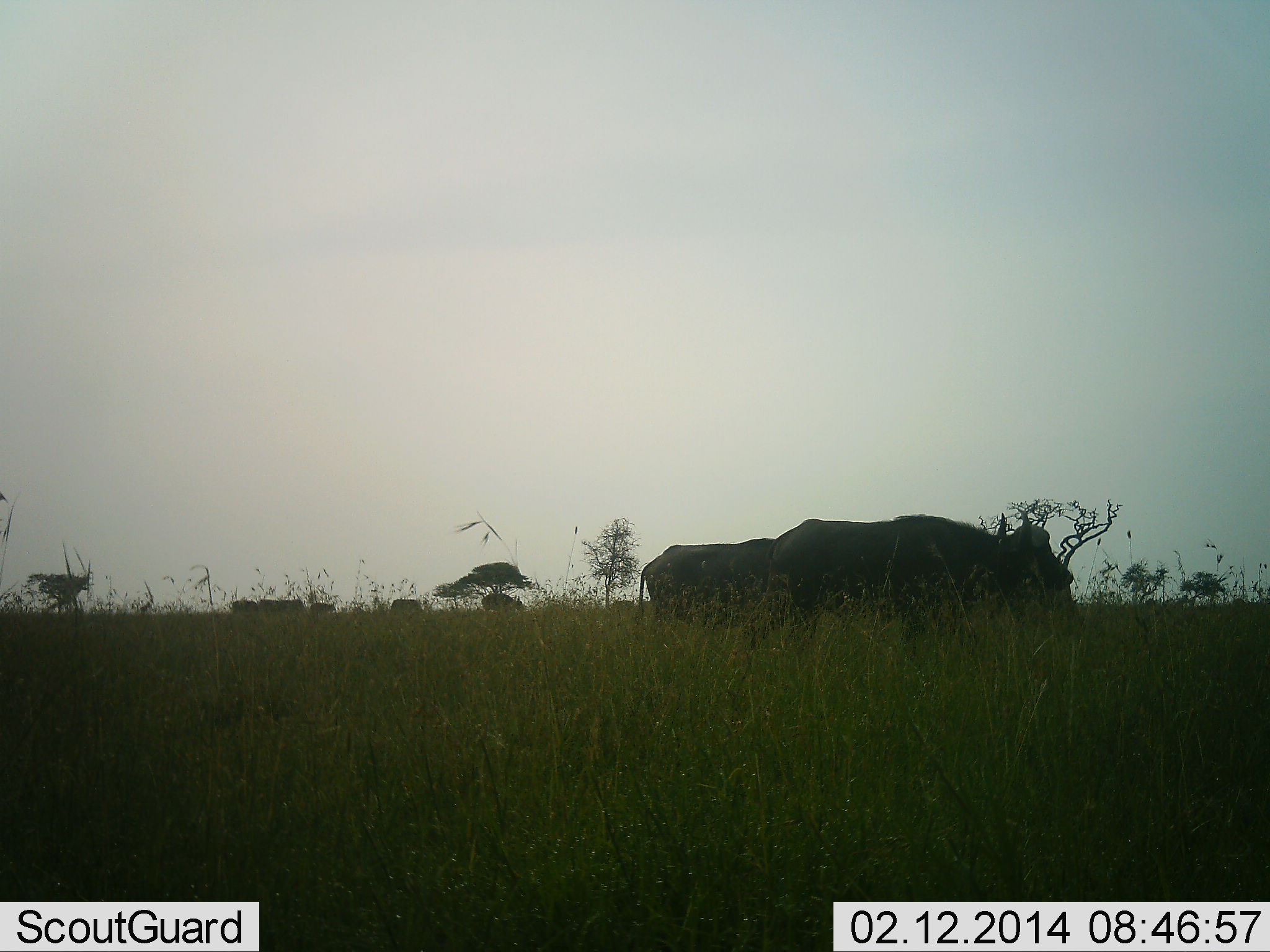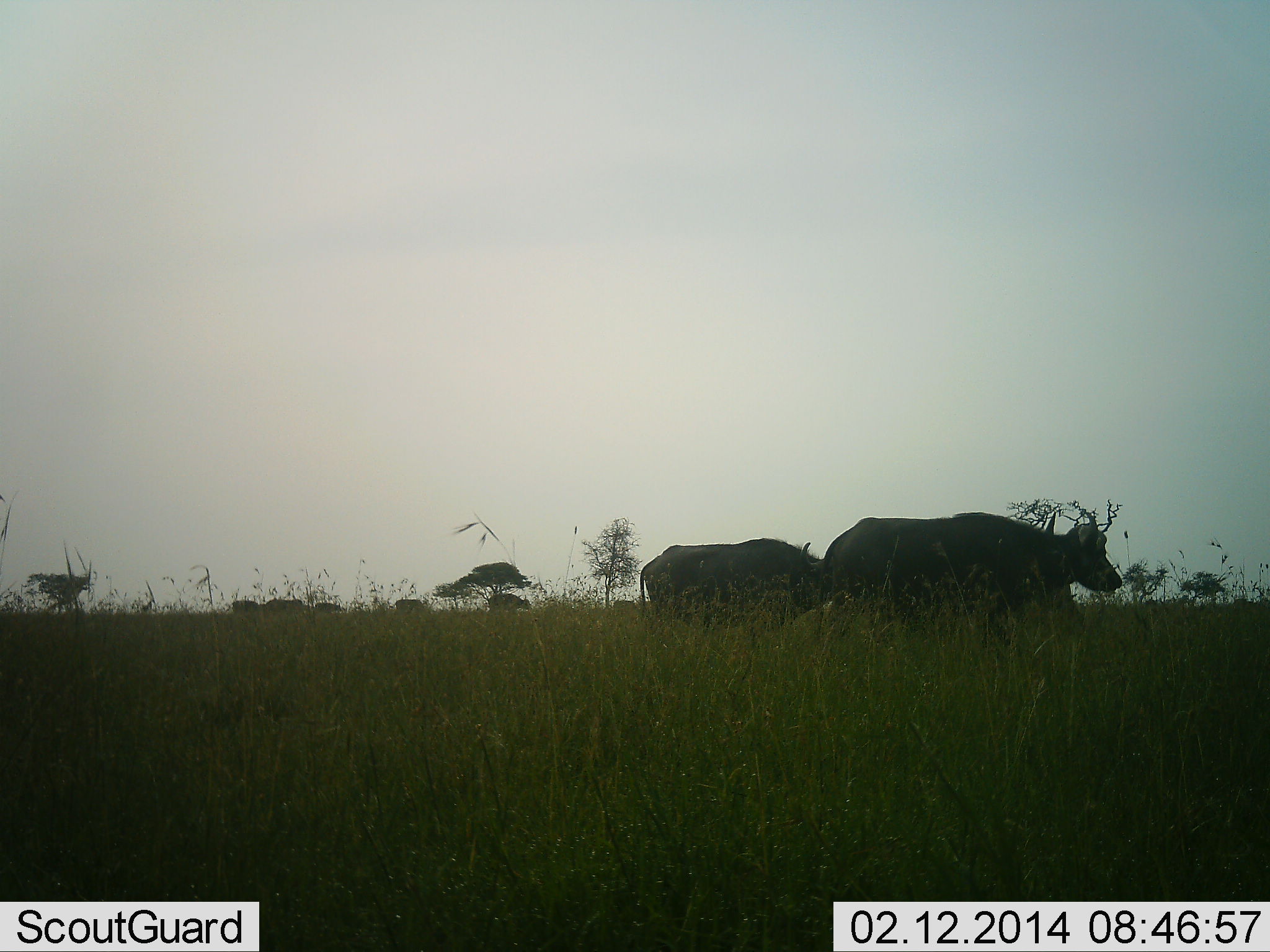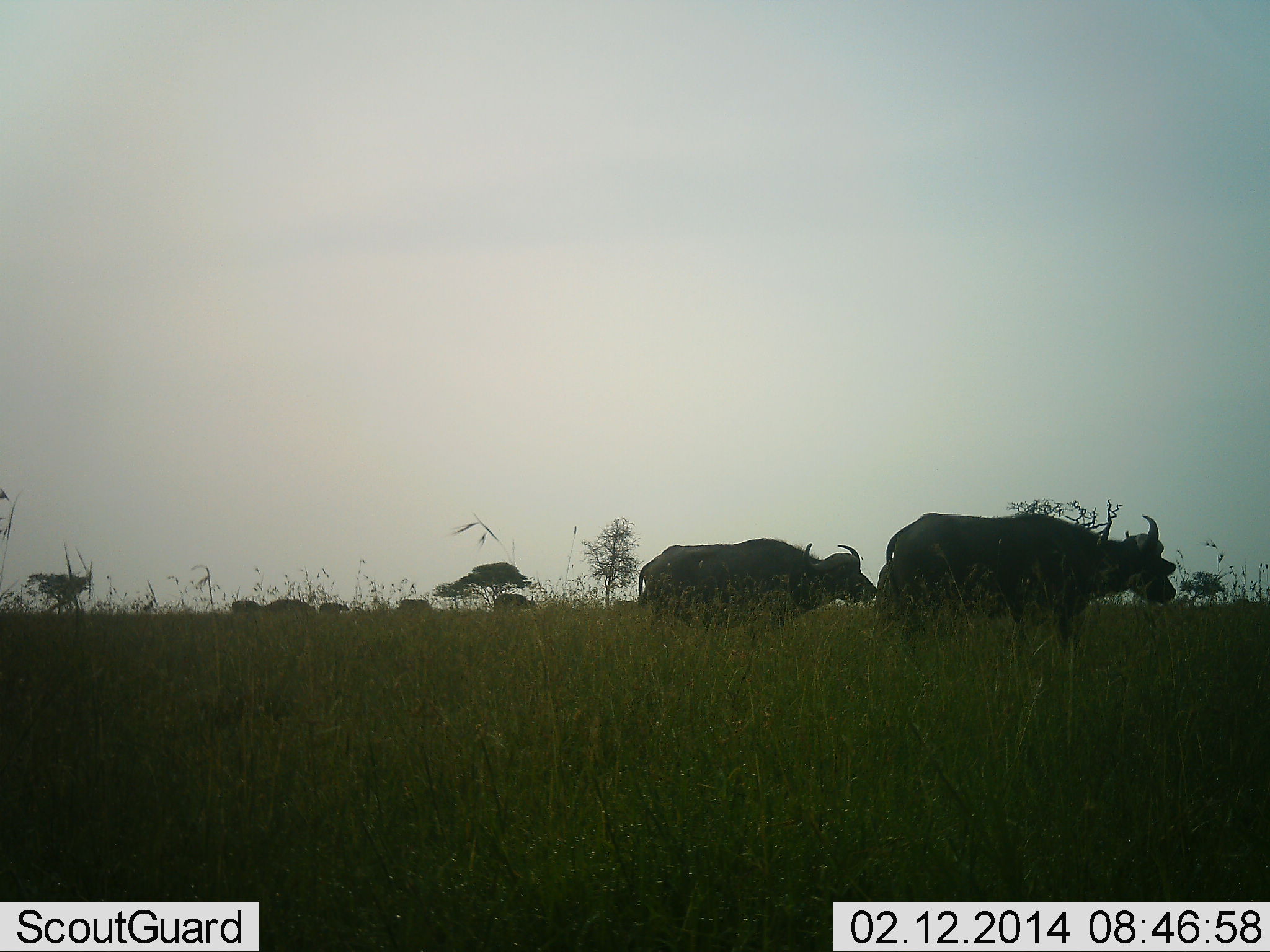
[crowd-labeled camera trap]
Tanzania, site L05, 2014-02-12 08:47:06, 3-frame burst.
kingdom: Animalia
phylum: Chordata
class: Mammalia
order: Artiodactyla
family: Bovidae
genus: Syncerus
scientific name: Syncerus caffer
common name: cape buffalo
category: buffalo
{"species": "buffalo (cape buffalo) (Syncerus caffer)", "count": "7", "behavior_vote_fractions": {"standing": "27%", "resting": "0%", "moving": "100%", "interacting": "0%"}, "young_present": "0%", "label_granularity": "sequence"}